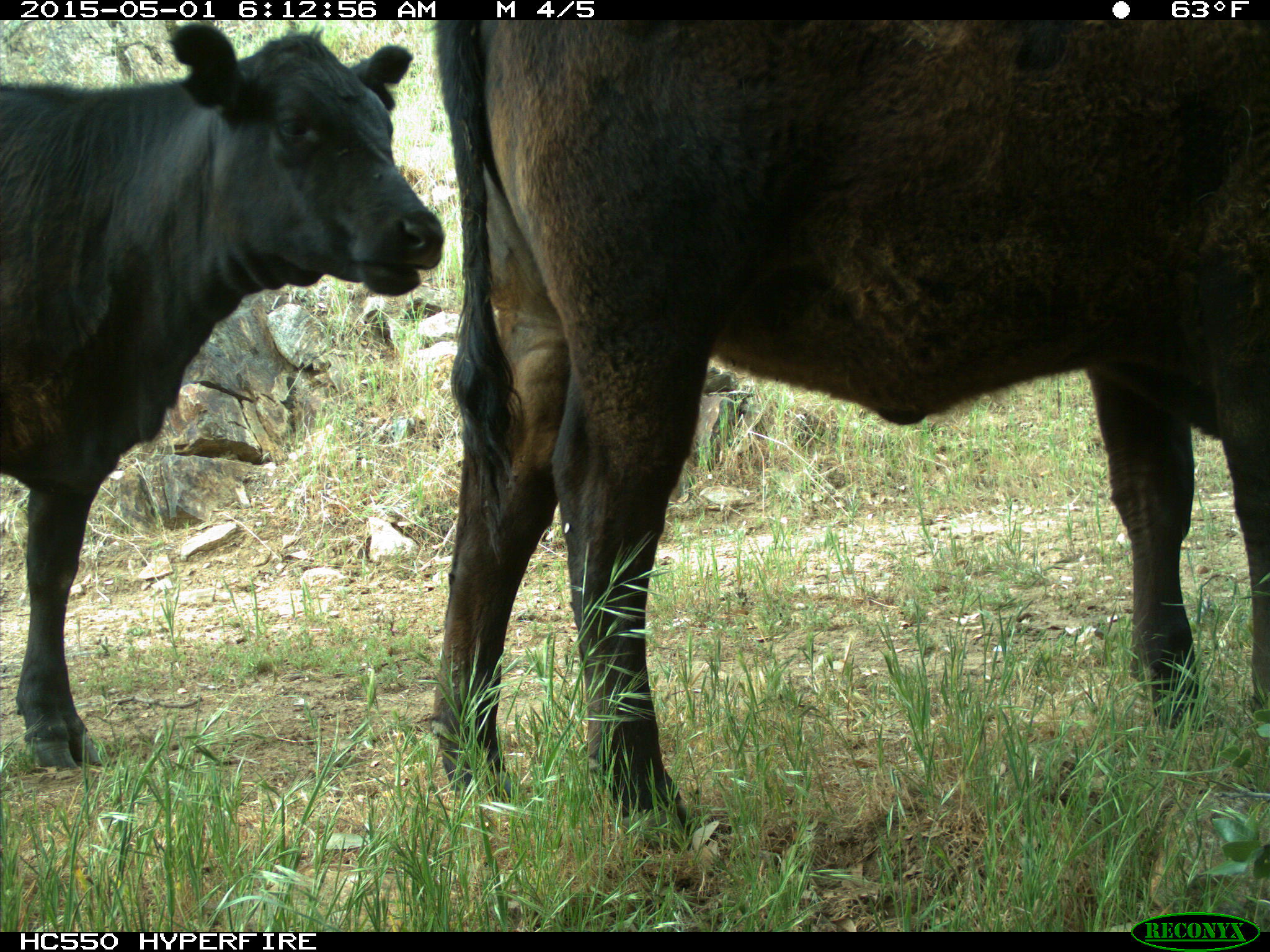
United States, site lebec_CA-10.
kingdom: Animalia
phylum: Chordata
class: Mammalia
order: Artiodactyla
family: Bovidae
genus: Bos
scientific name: Bos taurus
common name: domestic cow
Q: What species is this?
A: Bos taurus (domestic cow).